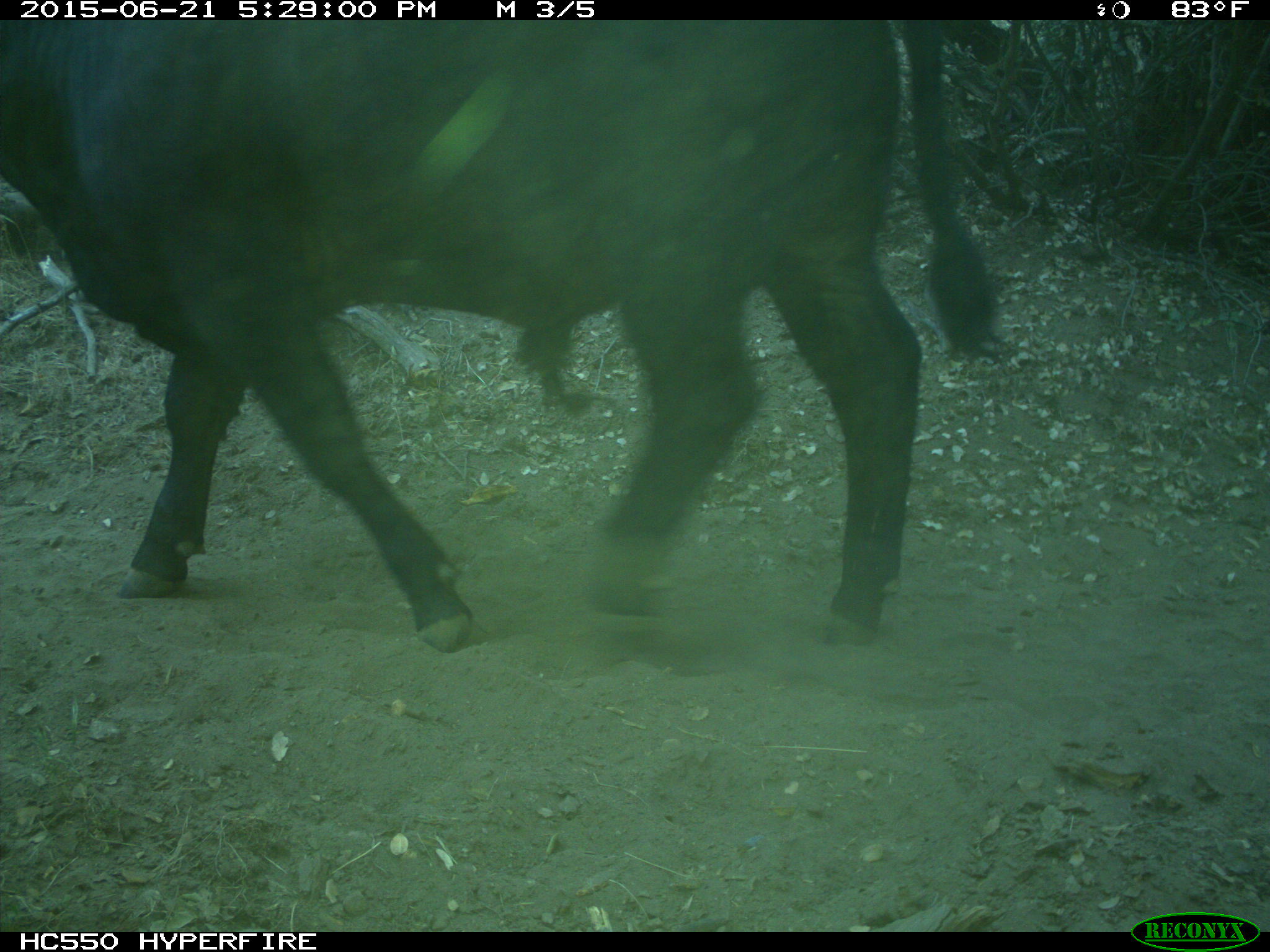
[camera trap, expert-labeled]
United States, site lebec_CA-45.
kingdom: Animalia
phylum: Chordata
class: Mammalia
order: Artiodactyla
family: Bovidae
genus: Bos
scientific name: Bos taurus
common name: domestic cow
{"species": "Bos taurus (domestic cow)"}